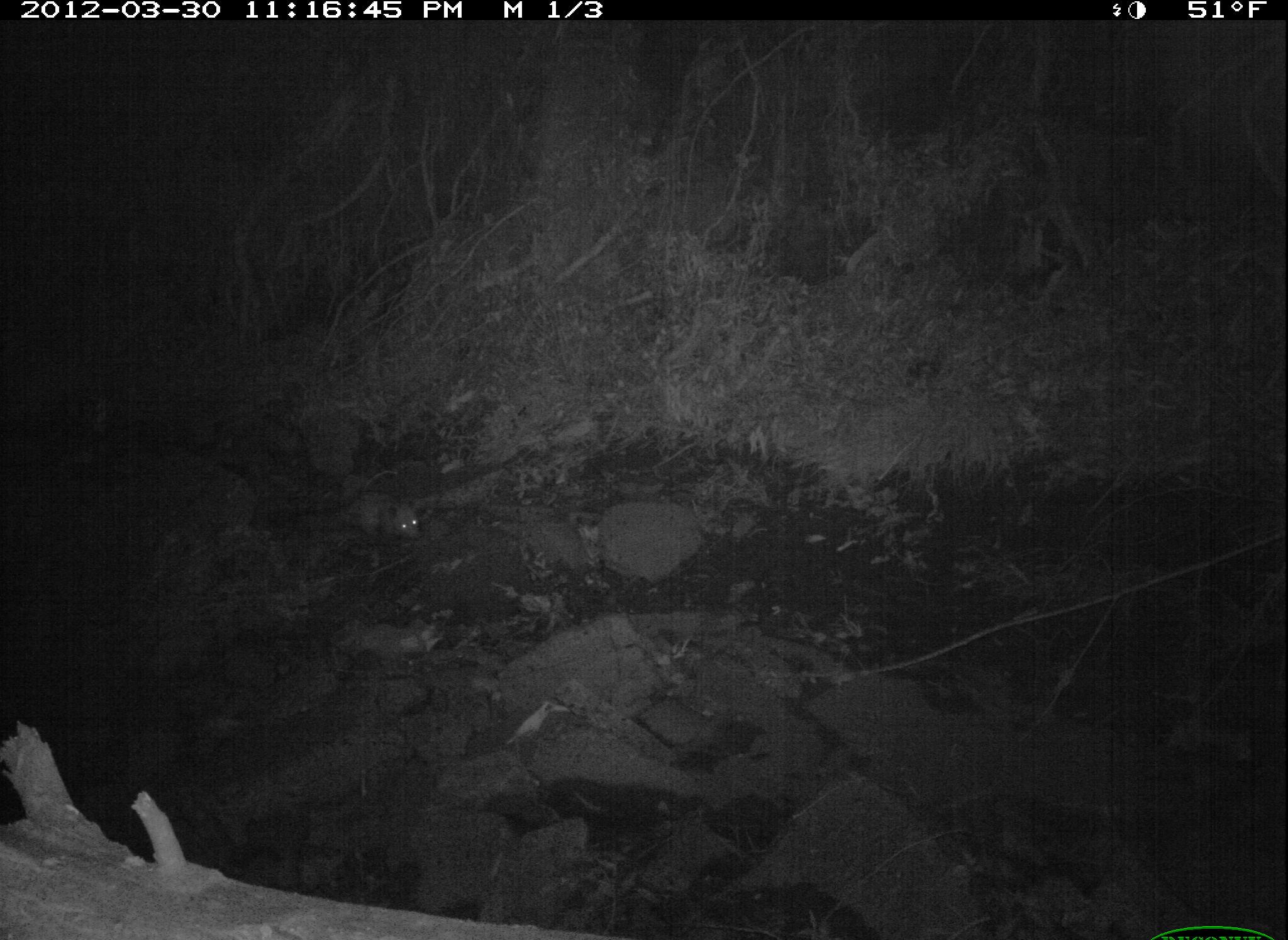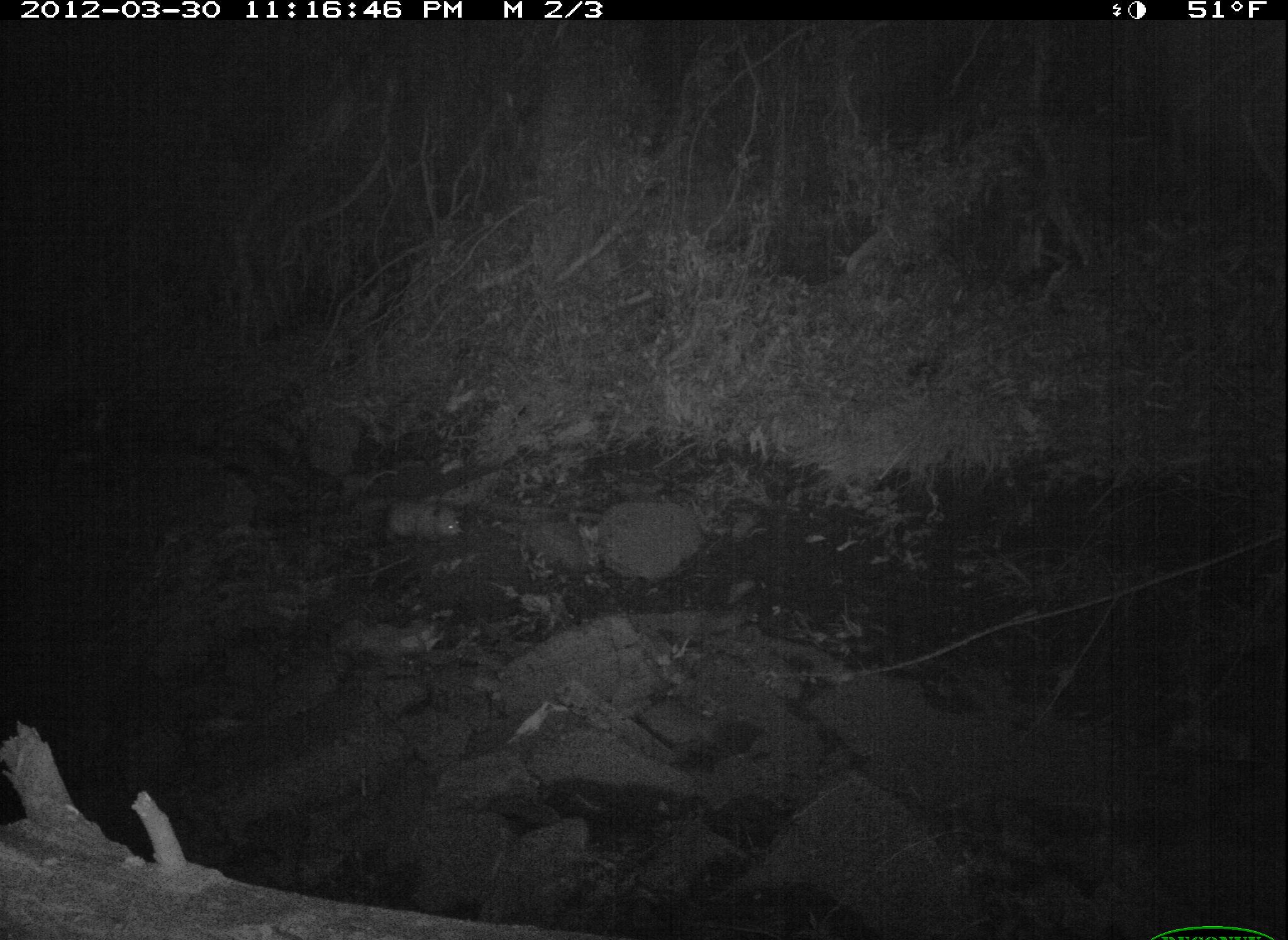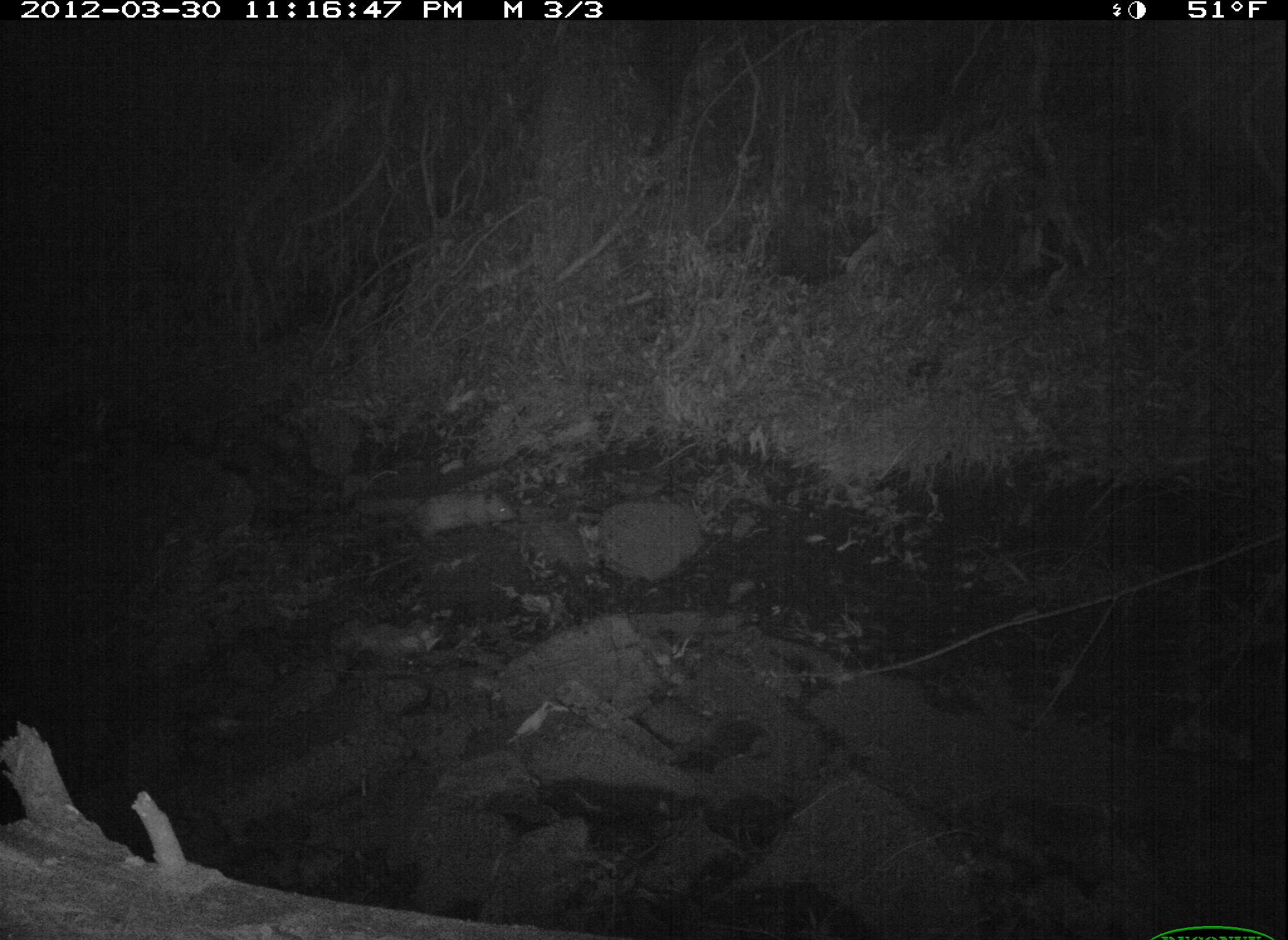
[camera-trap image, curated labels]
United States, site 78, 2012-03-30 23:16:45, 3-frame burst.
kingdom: Animalia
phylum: Chordata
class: Mammalia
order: Didelphimorphia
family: Didelphidae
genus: Didelphis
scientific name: Didelphis virginiana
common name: virginia opossum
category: opossum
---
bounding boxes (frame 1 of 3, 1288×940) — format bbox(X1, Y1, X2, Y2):
opossum: bbox(303, 472, 433, 544)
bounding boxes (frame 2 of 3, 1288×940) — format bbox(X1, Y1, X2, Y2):
opossum: bbox(353, 478, 477, 564)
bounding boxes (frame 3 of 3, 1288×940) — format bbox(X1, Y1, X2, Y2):
opossum: bbox(378, 480, 531, 556)